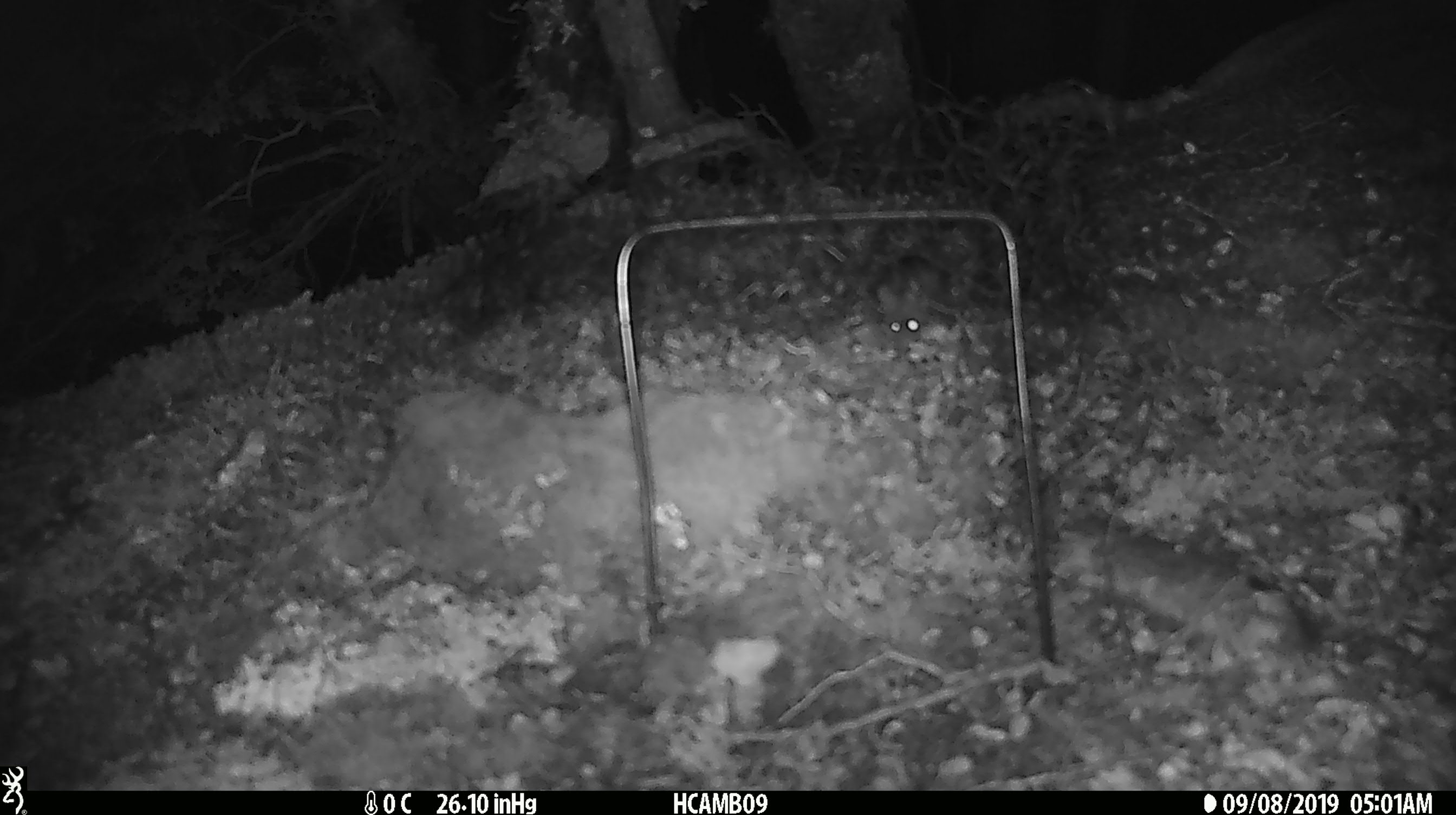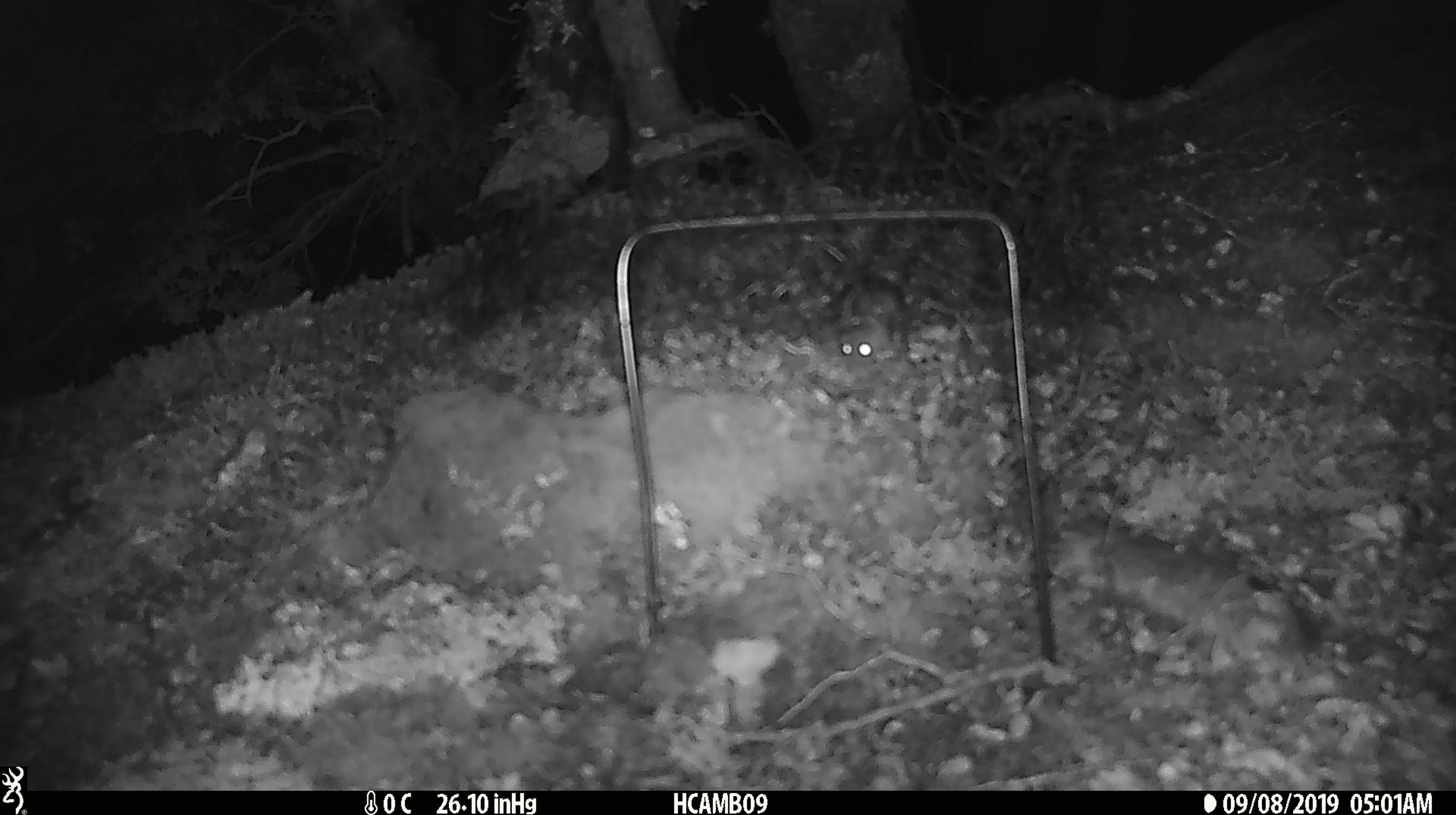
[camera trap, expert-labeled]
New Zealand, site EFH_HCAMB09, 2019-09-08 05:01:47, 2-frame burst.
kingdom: Animalia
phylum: Chordata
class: Mammalia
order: Rodentia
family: Muridae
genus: Mus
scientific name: Mus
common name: mouse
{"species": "mouse (Mus)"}